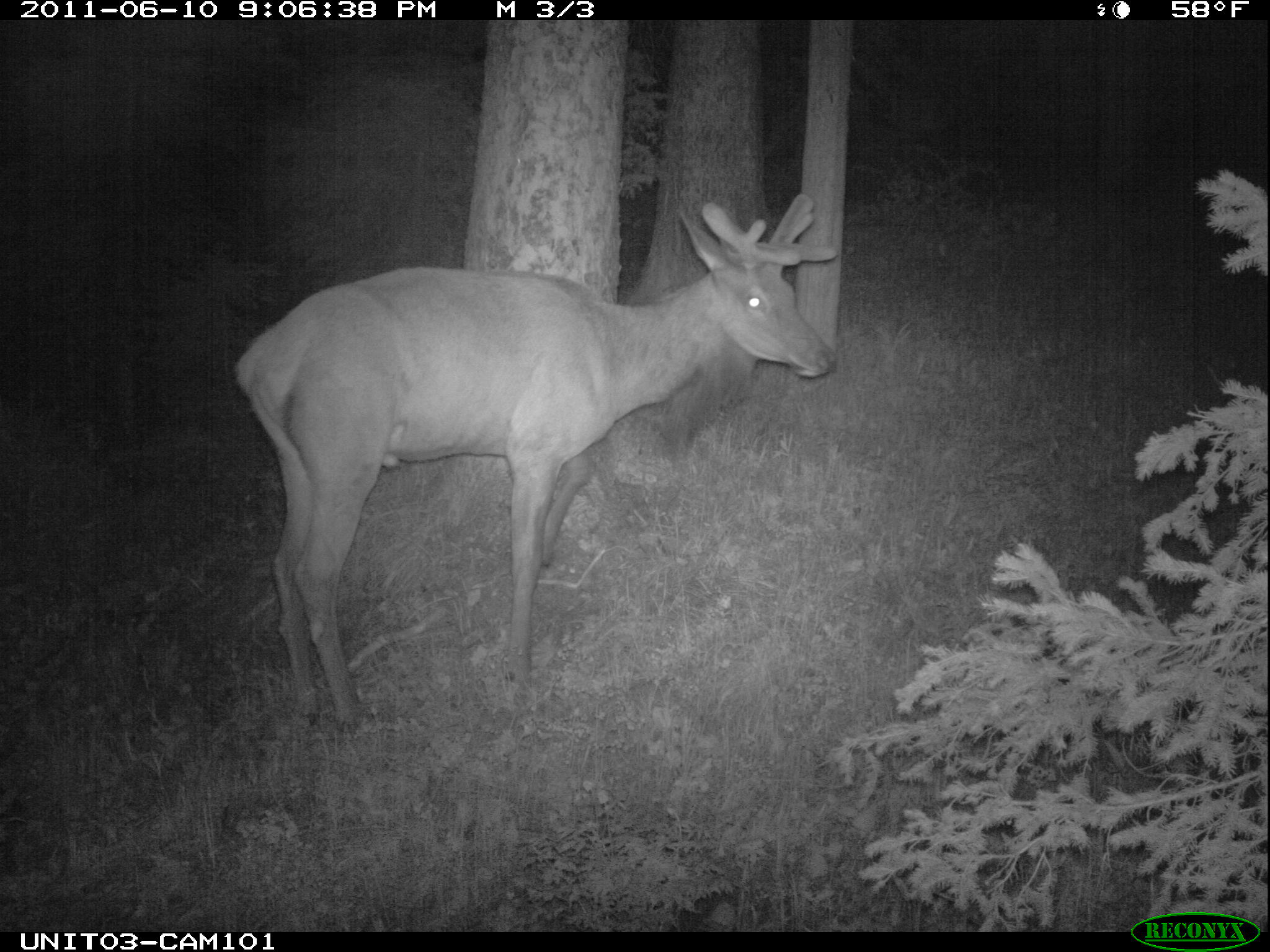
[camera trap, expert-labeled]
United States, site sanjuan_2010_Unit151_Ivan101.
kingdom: Animalia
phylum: Chordata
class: Mammalia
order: Artiodactyla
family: Cervidae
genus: Cervus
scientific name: Cervus elaphus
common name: red deer